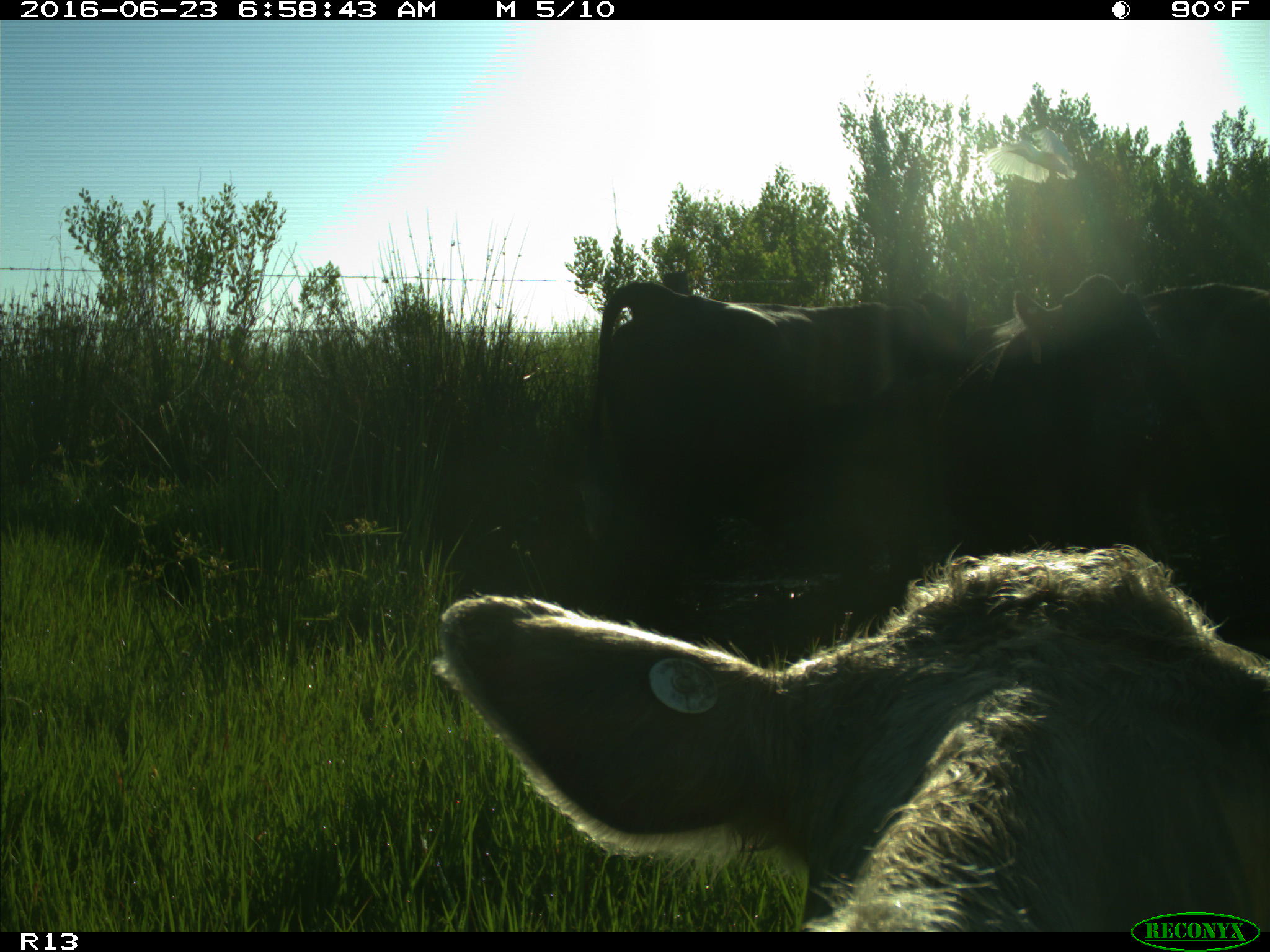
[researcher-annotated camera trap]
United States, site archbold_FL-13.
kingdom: Animalia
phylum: Chordata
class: Mammalia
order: Artiodactyla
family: Bovidae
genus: Bos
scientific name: Bos taurus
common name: domestic cow